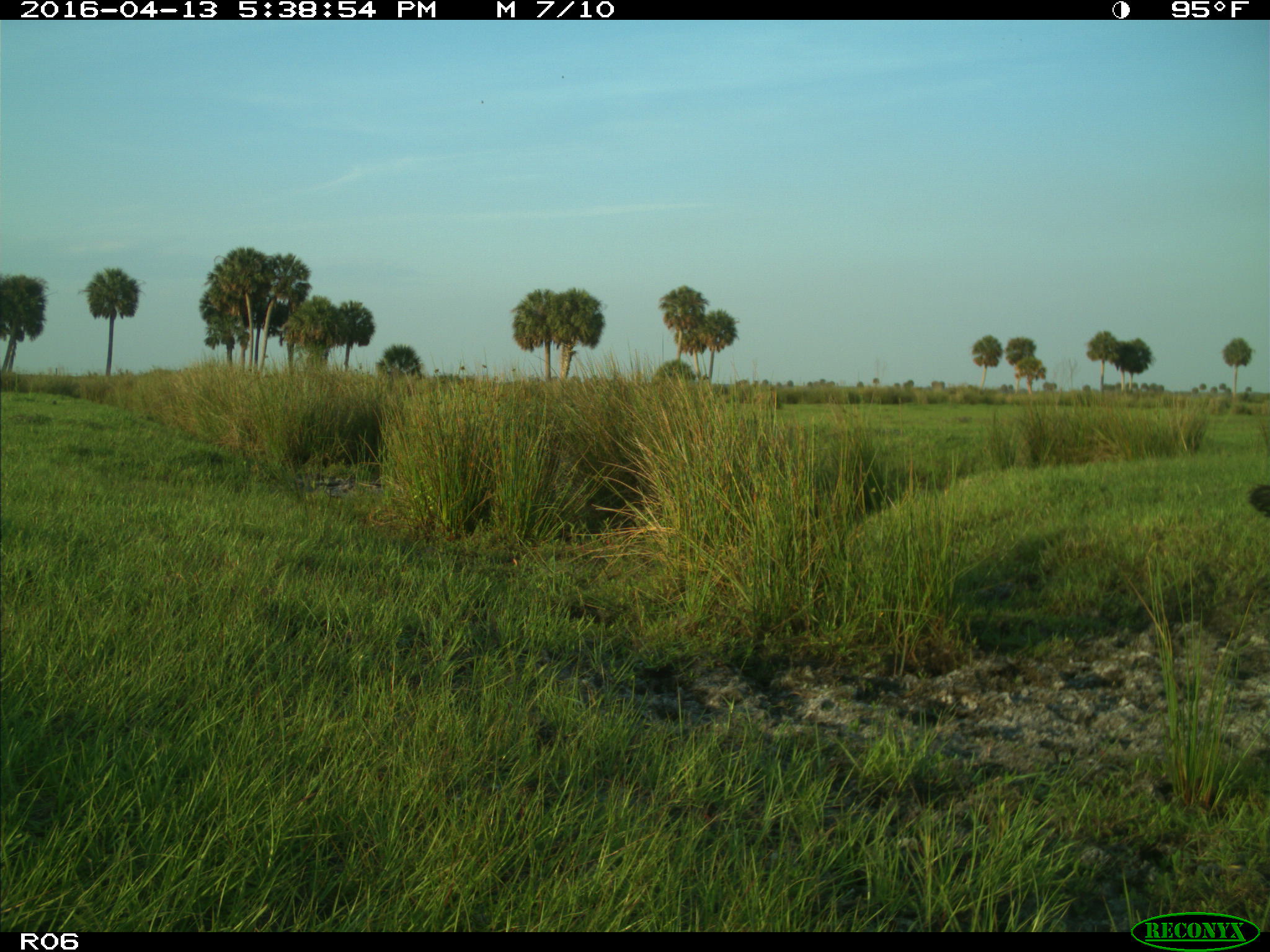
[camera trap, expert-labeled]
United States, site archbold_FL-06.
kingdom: Animalia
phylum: Chordata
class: Mammalia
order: Artiodactyla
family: Bovidae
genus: Bos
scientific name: Bos taurus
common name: domestic cow